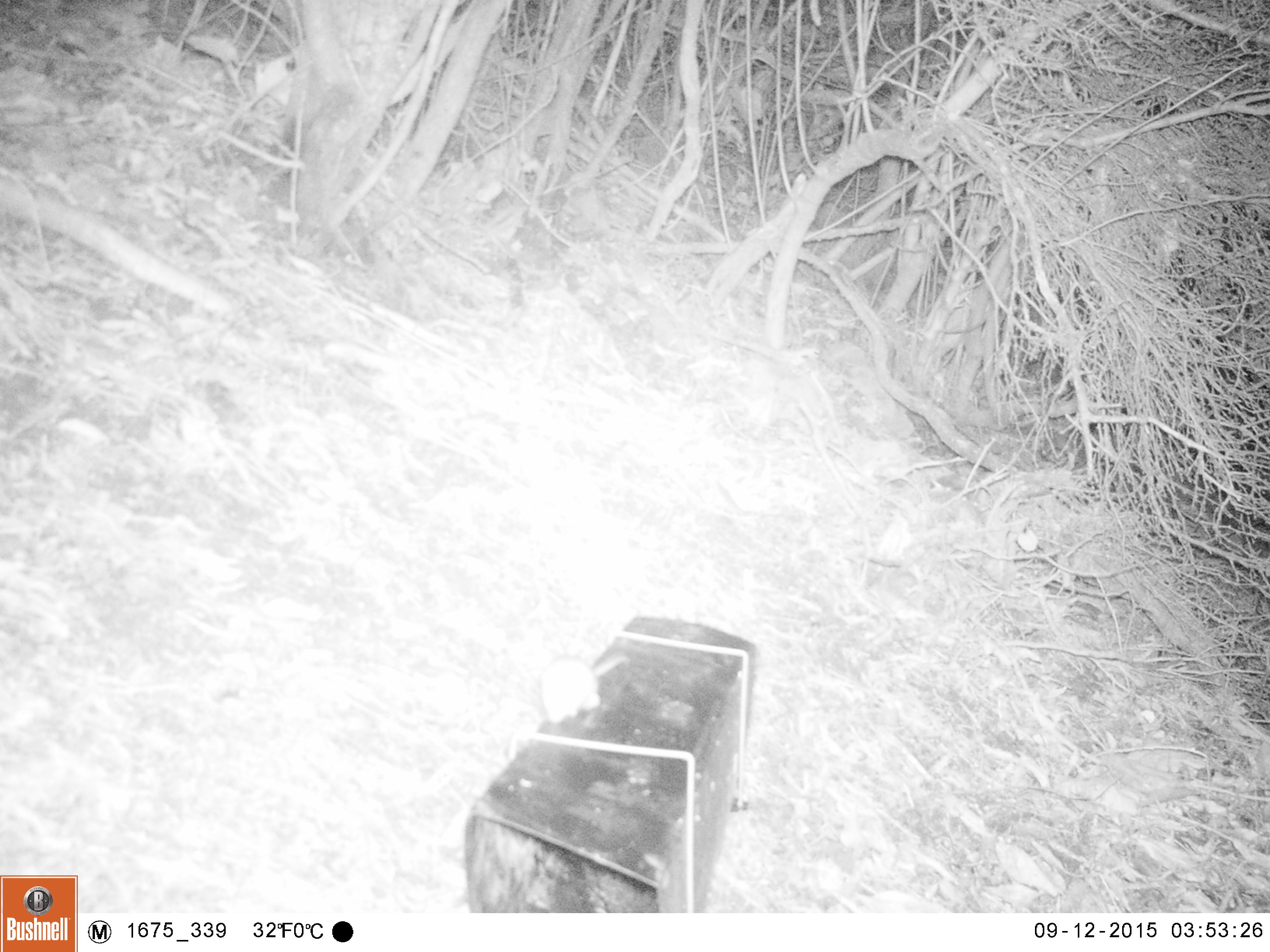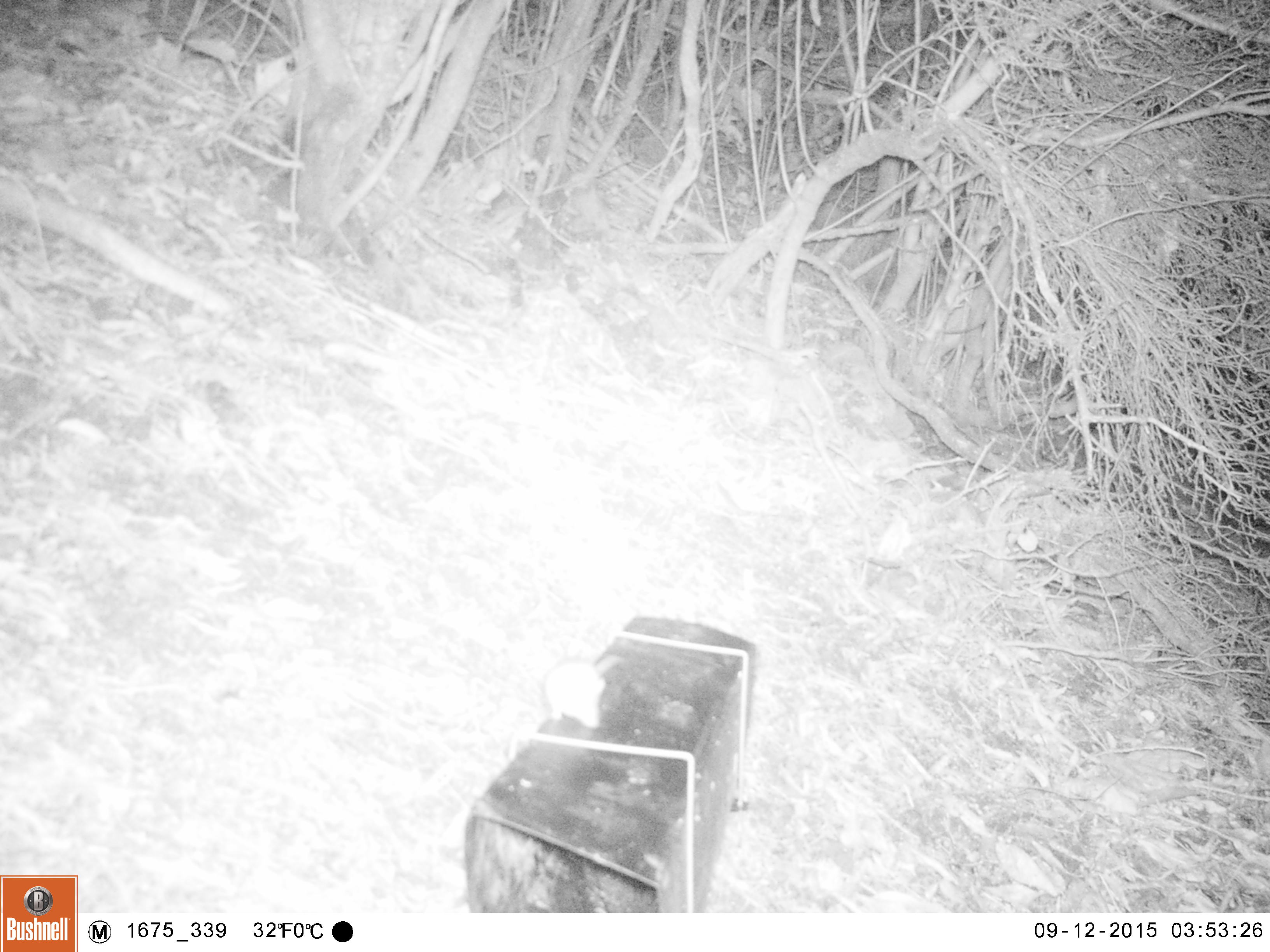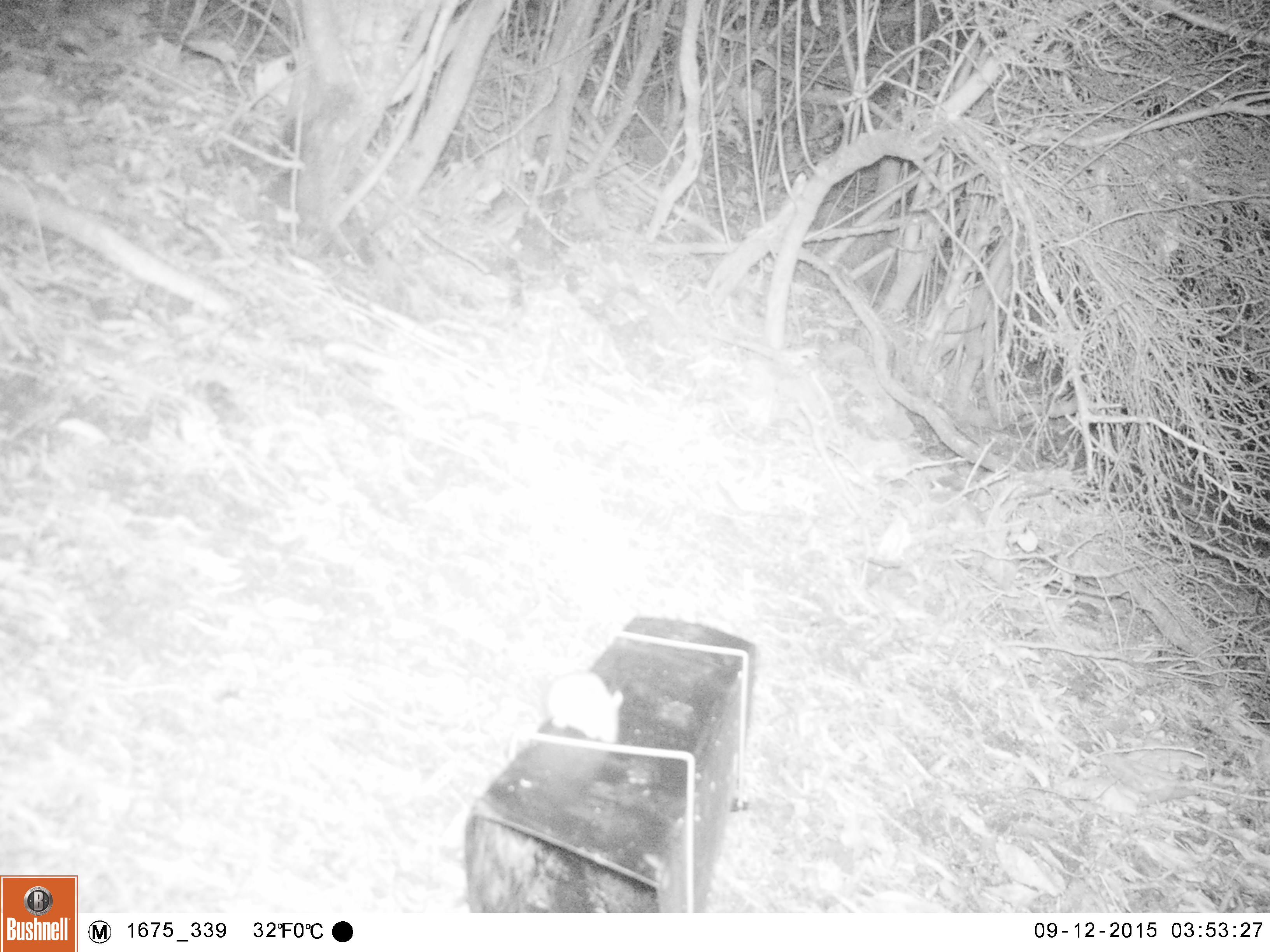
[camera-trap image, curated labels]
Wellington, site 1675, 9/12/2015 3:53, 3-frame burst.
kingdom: Animalia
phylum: Chordata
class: Mammalia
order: Rodentia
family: Muridae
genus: Mus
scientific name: Mus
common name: mouse